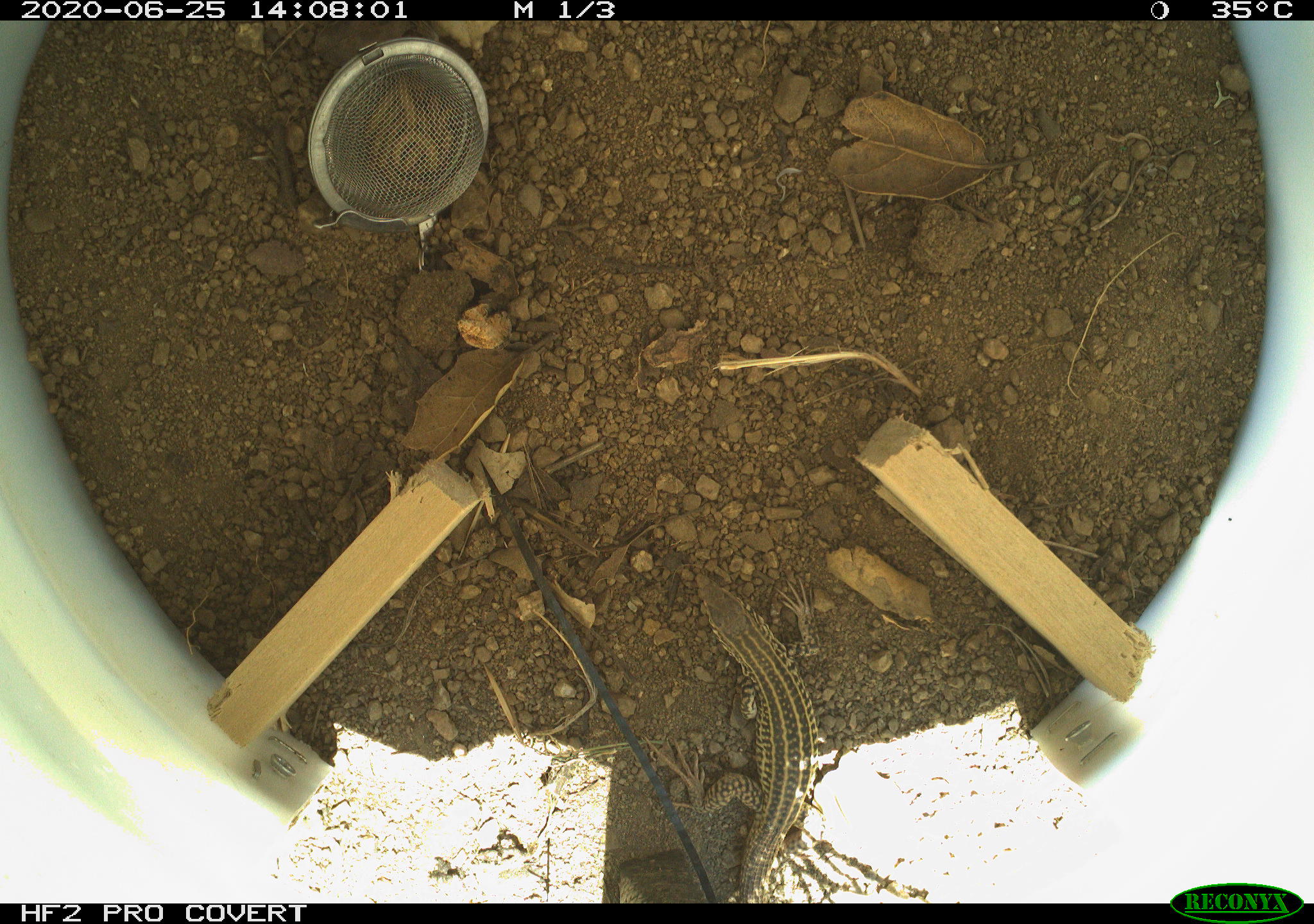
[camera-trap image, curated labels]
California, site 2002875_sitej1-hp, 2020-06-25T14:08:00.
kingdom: Animalia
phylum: Chordata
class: Reptilia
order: Squamata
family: Teiidae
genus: Aspidoscelis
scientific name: Aspidoscelis tigris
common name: western whiptail